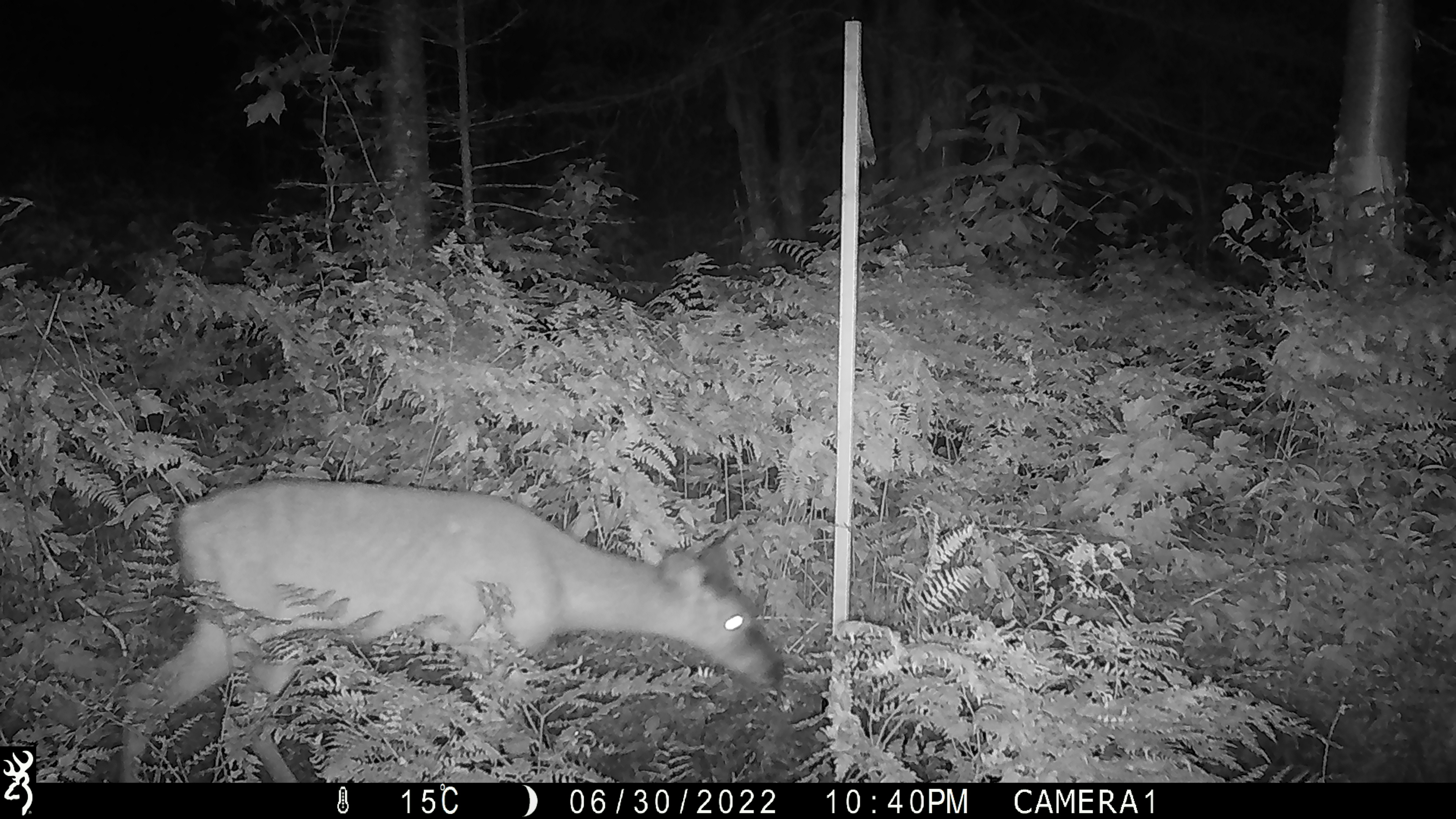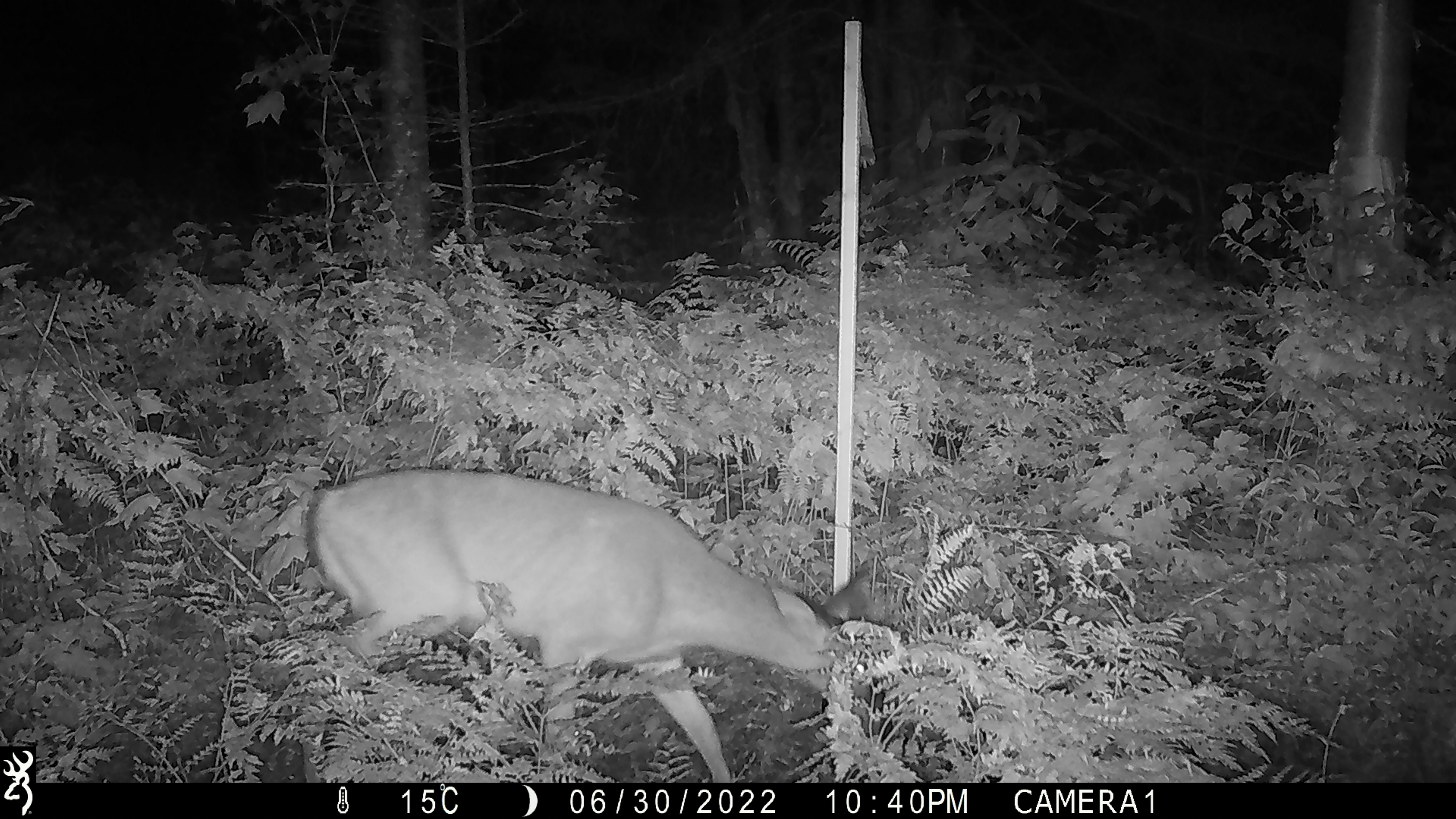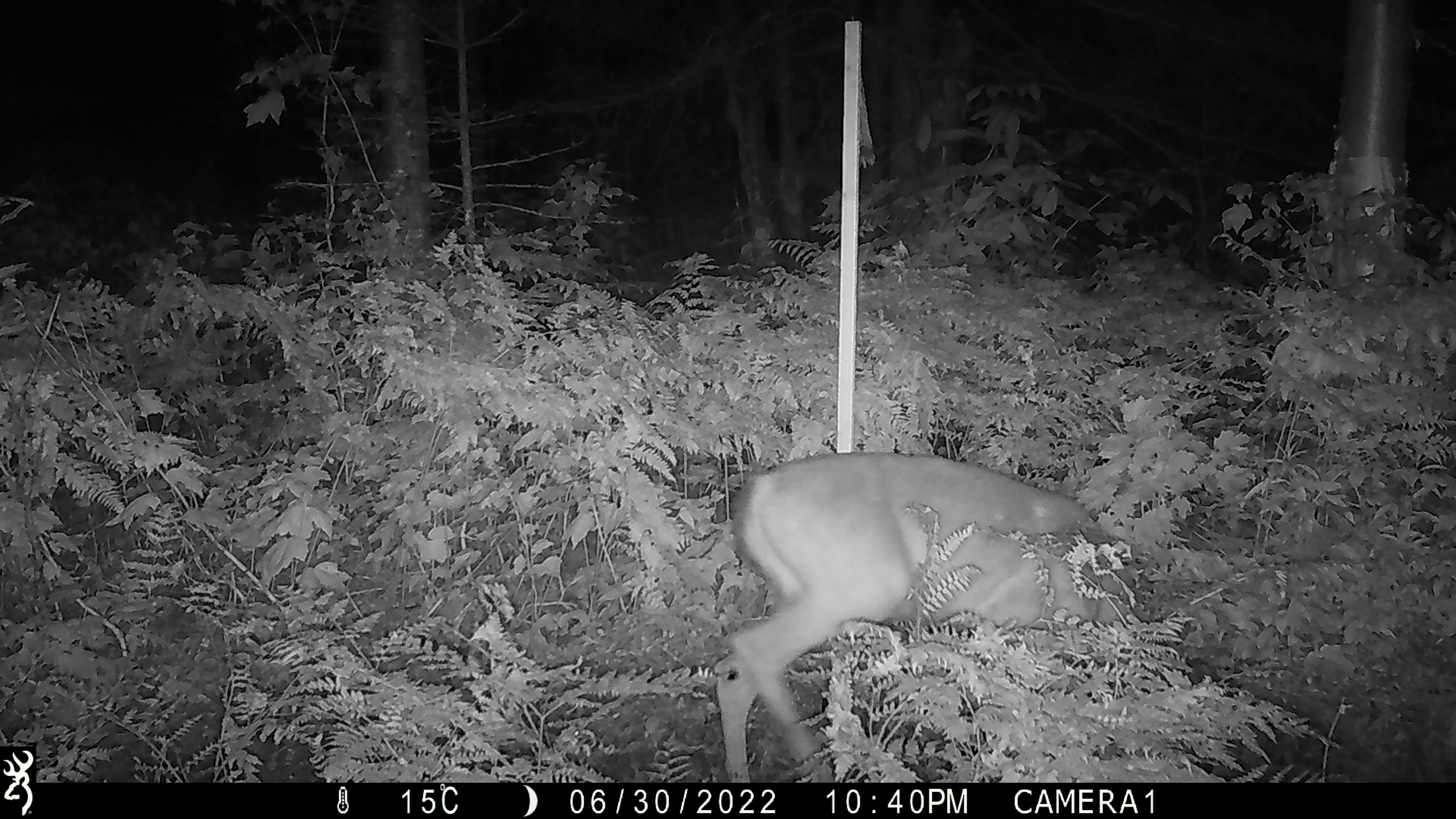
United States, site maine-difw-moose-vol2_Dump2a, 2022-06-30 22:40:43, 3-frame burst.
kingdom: Animalia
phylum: Chordata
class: Mammalia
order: Artiodactyla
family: Cervidae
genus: Odocoileus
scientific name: Odocoileus virginianus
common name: white-tailed deer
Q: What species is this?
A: White-tailed deer (Odocoileus virginianus).